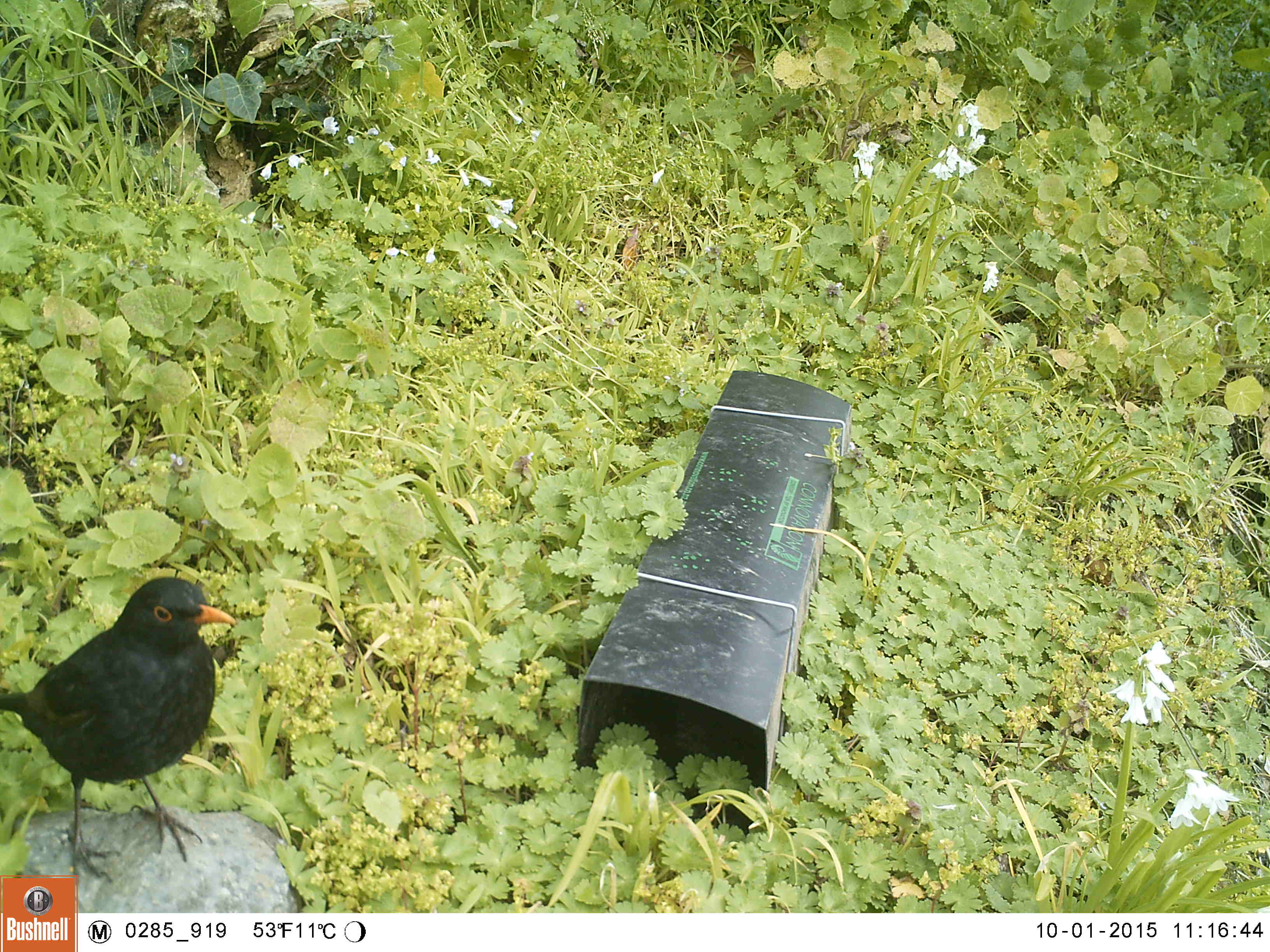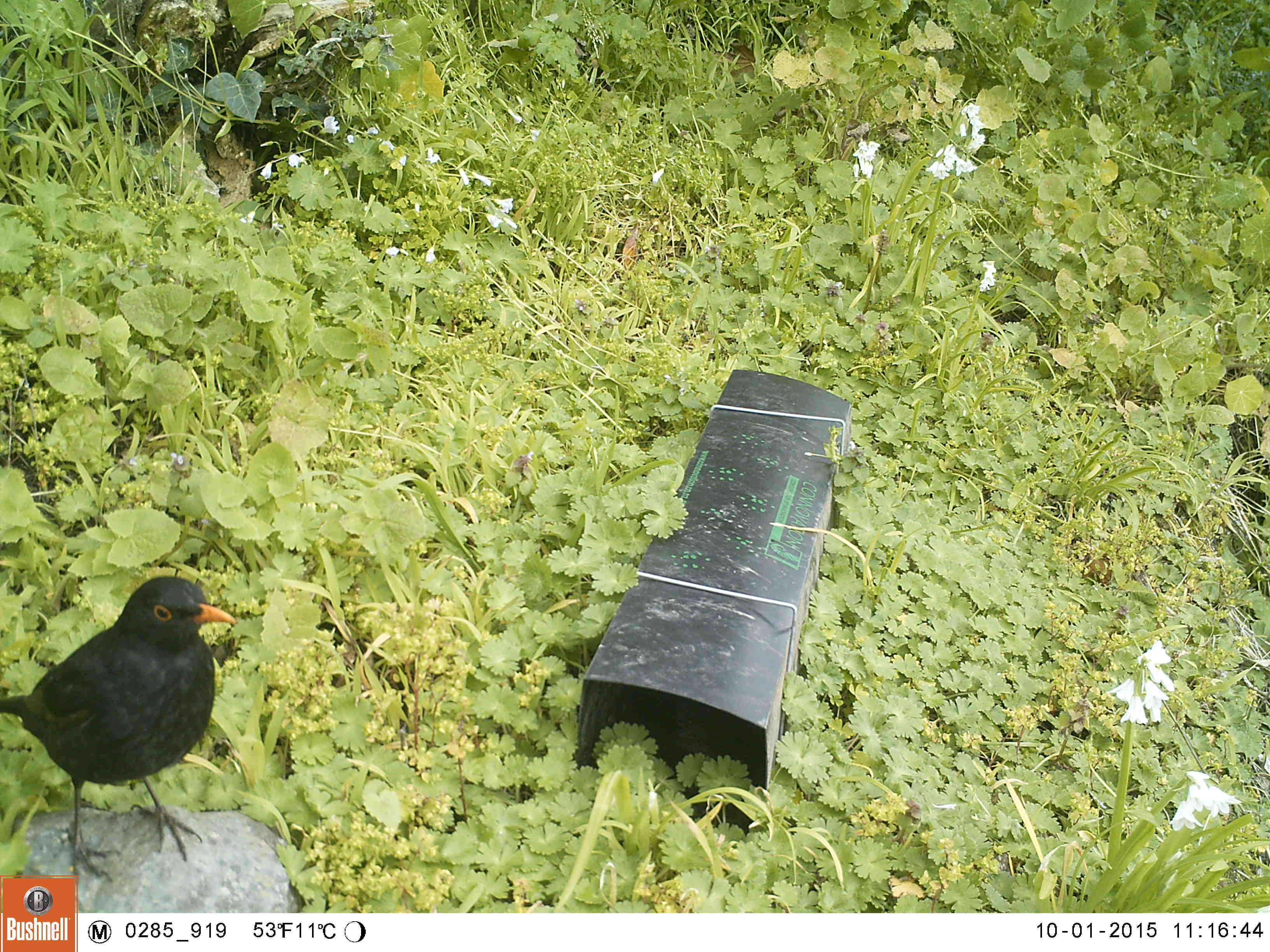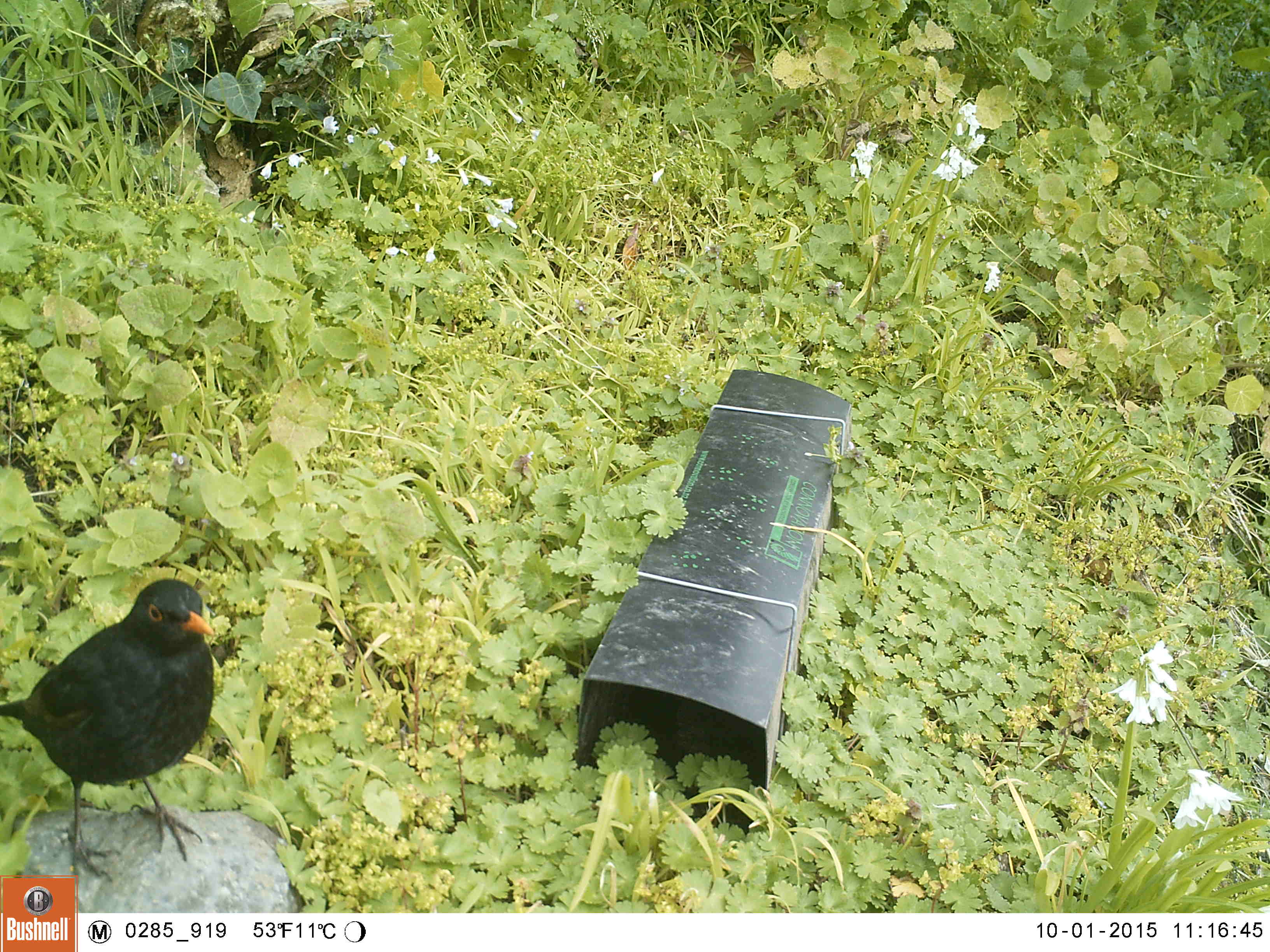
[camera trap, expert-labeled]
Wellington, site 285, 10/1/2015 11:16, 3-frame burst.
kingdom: Animalia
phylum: Chordata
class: Aves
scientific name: Aves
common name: bird